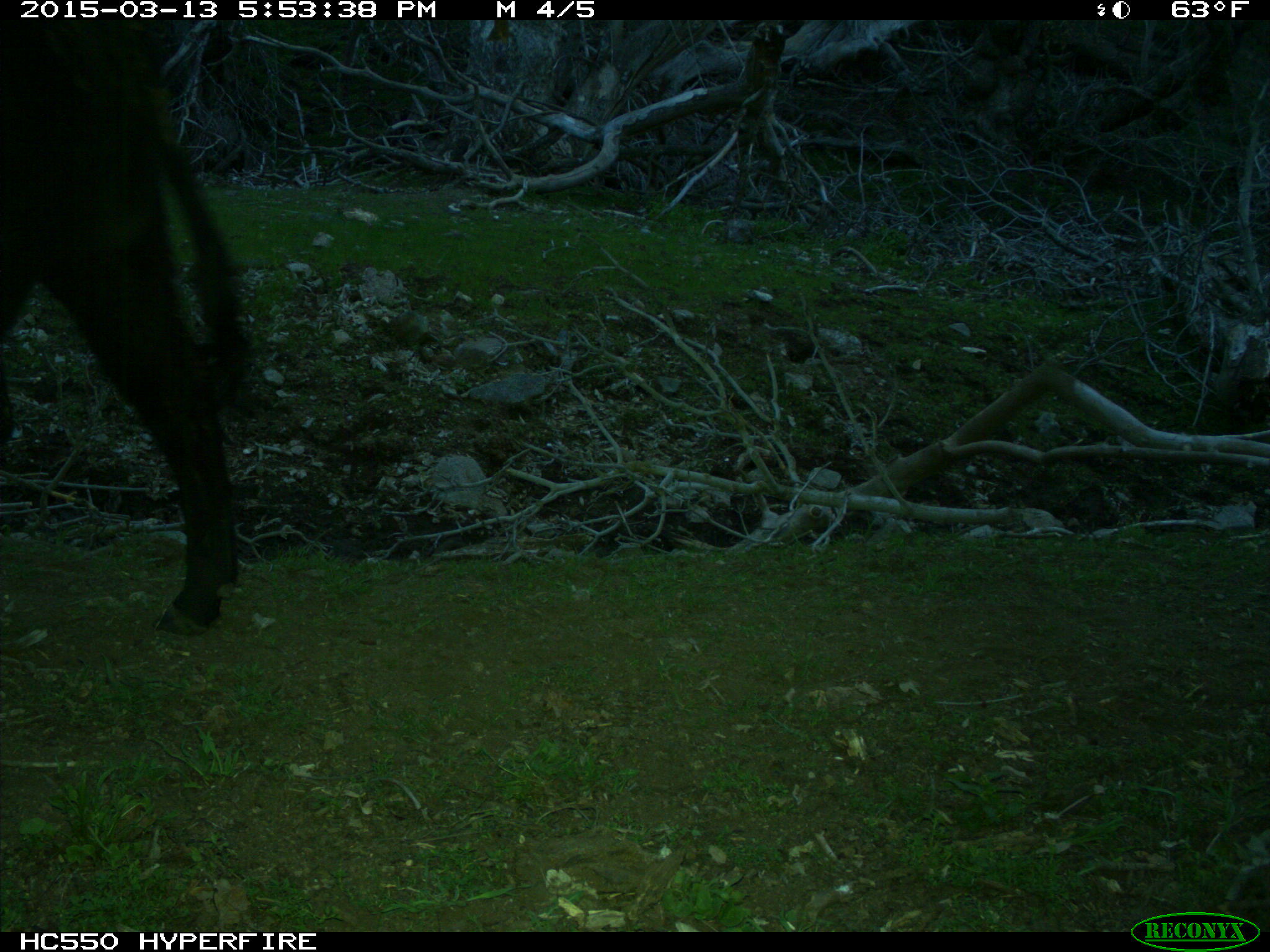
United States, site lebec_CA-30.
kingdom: Animalia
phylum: Chordata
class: Mammalia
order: Artiodactyla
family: Bovidae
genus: Bos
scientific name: Bos taurus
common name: domestic cow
Bos taurus (domestic cow).